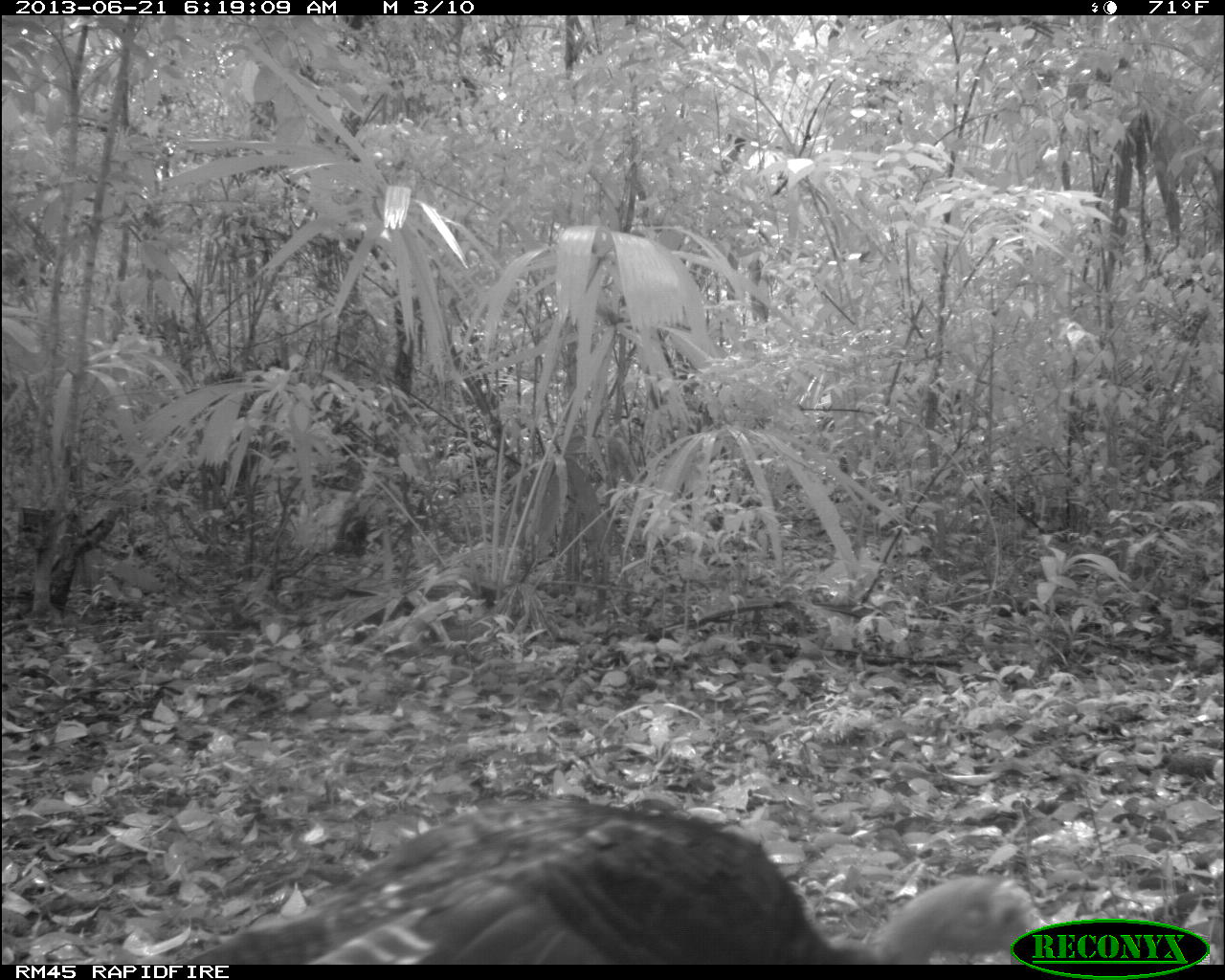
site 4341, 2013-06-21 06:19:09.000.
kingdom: Animalia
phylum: Chordata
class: Aves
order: Galliformes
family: Phasianidae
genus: Meleagris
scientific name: Meleagris ocellata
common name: ocellated turkey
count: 1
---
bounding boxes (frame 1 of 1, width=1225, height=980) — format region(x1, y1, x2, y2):
meleagris ocellata: region(160, 791, 1049, 962)